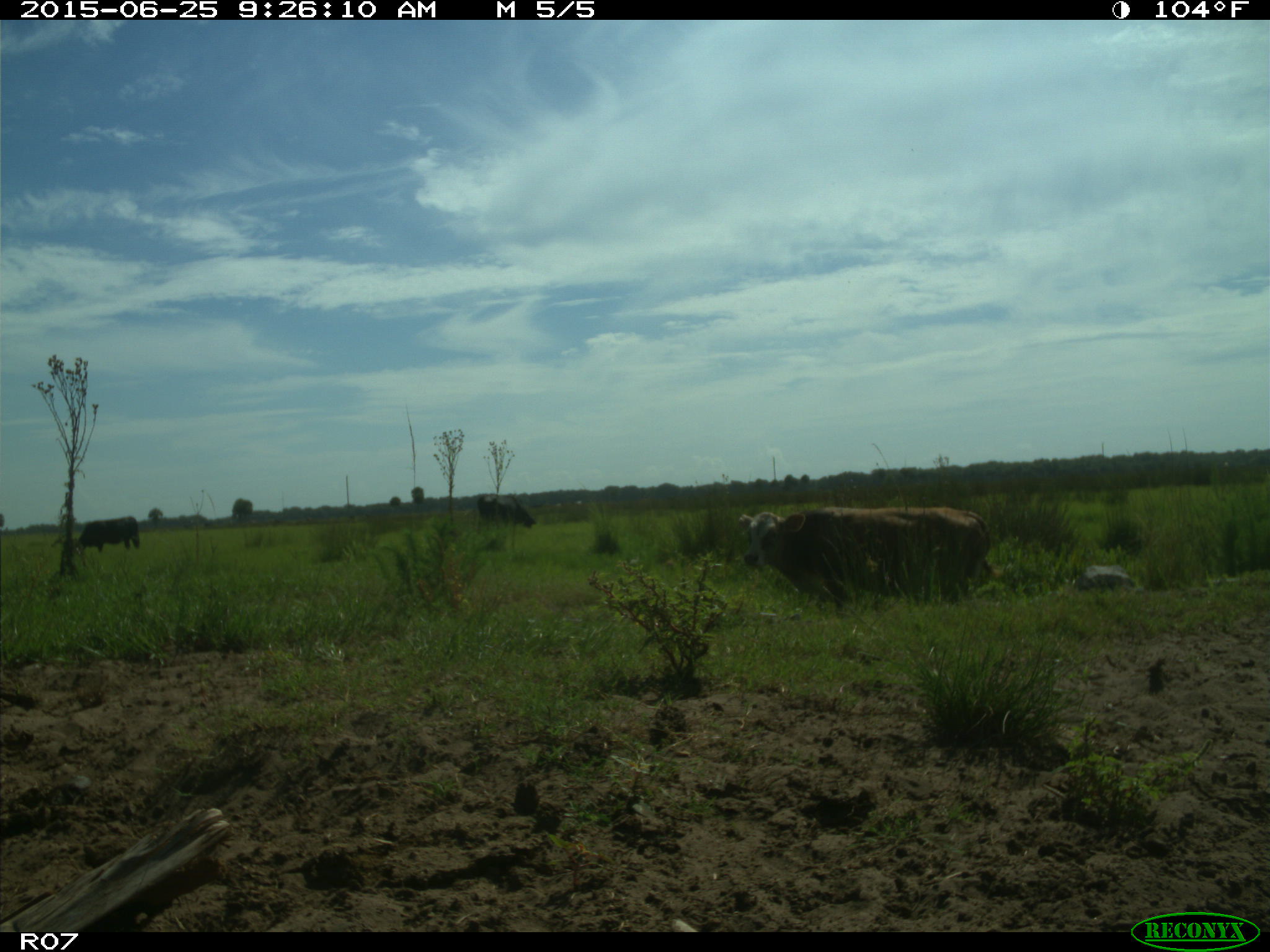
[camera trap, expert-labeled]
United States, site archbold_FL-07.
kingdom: Animalia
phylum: Chordata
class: Mammalia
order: Artiodactyla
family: Bovidae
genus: Bos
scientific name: Bos taurus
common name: domestic cow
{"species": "Bos taurus (domestic cow)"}